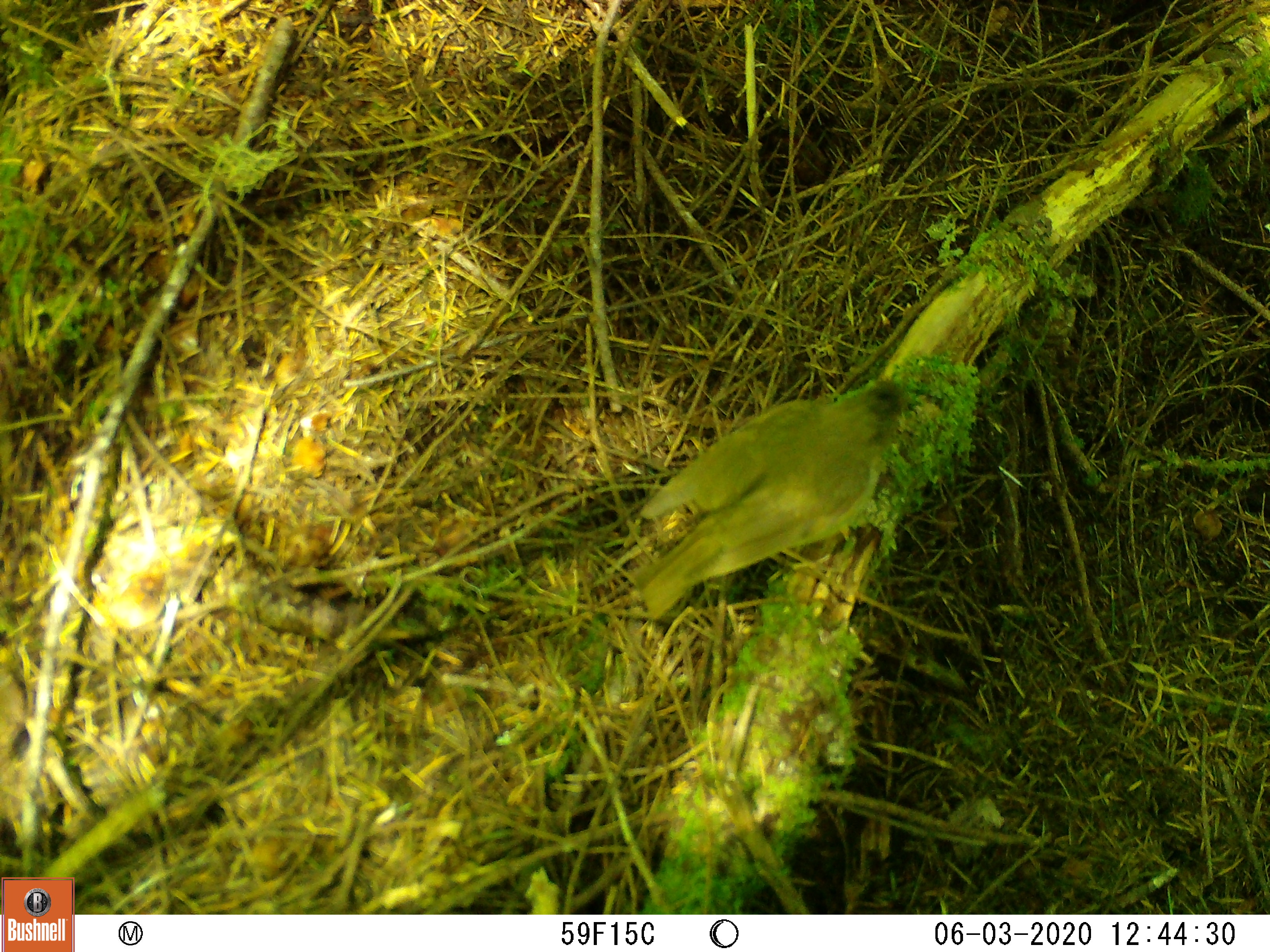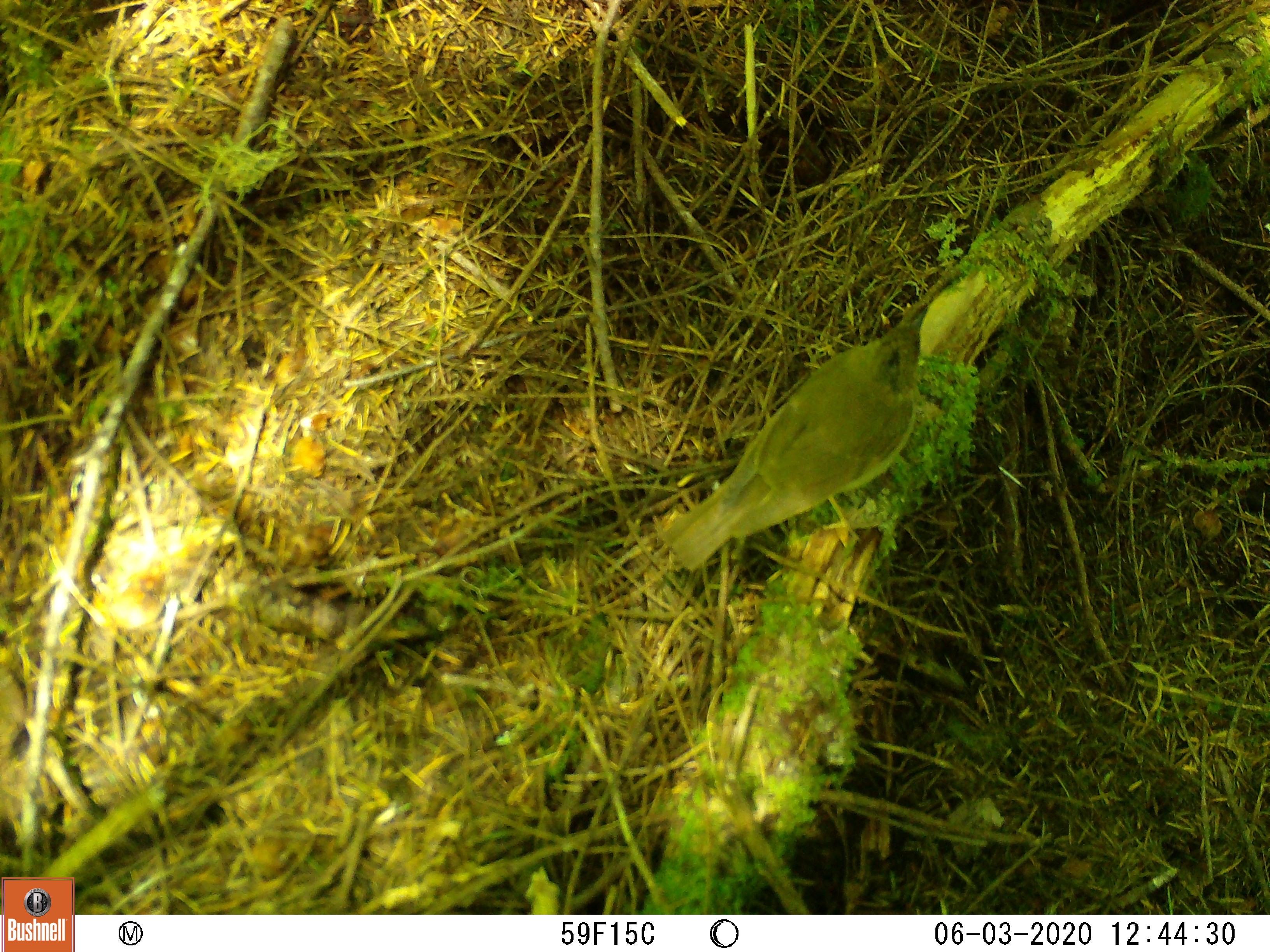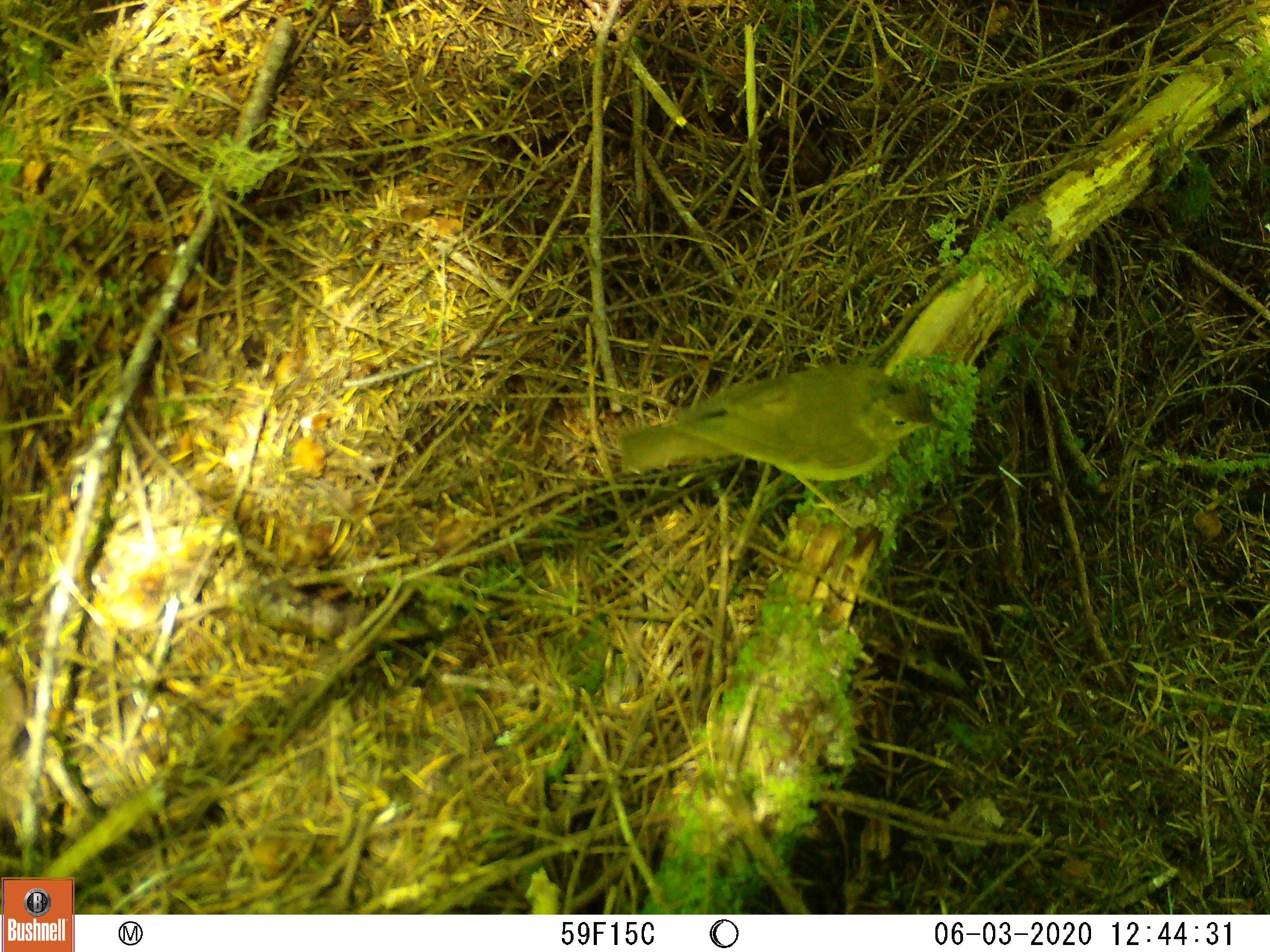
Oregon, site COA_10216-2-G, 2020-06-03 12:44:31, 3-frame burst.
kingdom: Animalia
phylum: Chordata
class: Aves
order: Passeriformes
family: Turdidae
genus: Catharus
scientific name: Catharus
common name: brown thrushes and nightingale-thrushes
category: catharus species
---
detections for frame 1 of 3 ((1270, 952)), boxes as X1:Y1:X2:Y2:
catharus species: 620:367:921:623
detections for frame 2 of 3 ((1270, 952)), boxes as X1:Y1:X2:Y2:
catharus species: 652:285:953:573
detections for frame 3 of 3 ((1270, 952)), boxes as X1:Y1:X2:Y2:
catharus species: 611:354:961:532